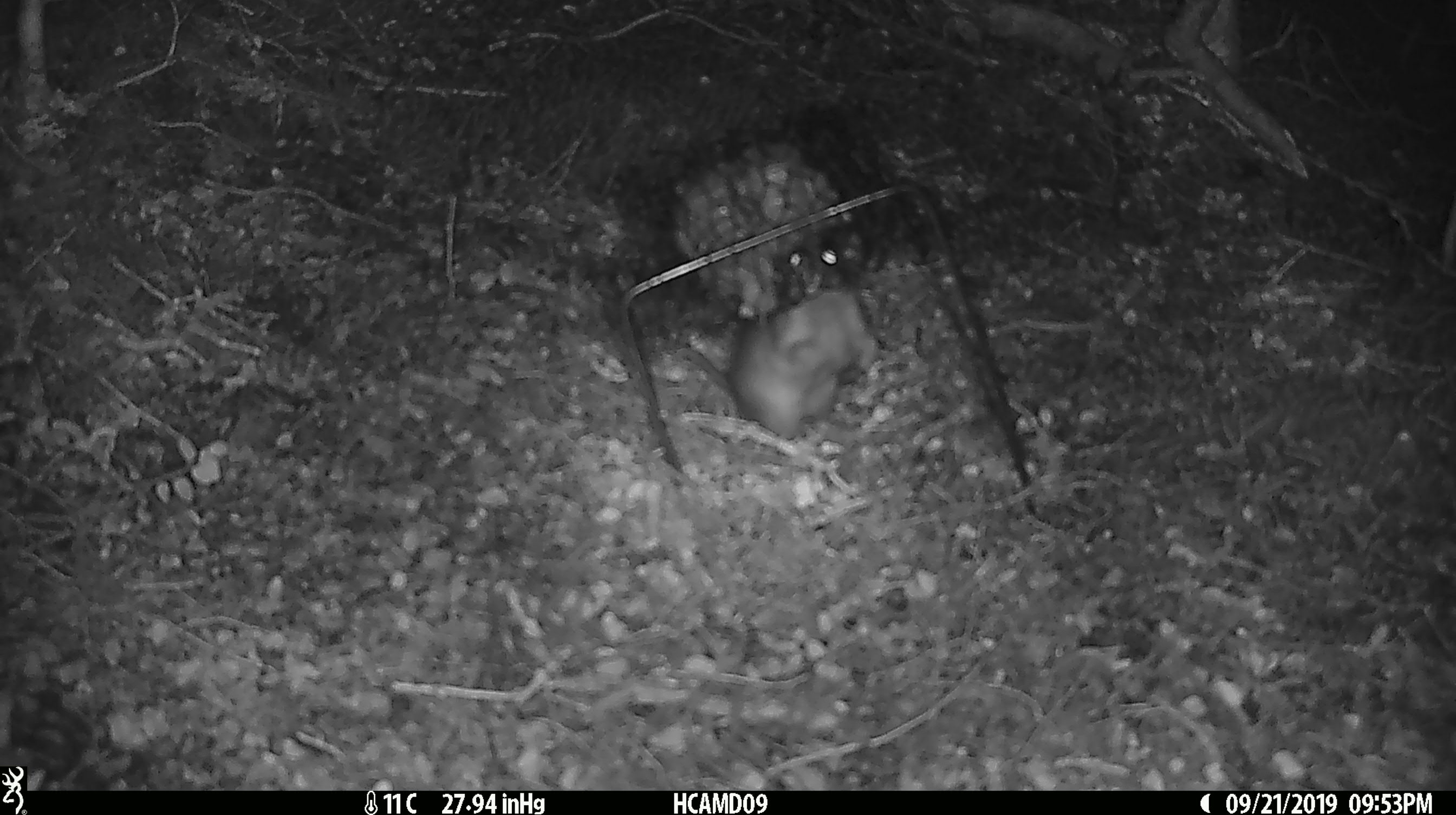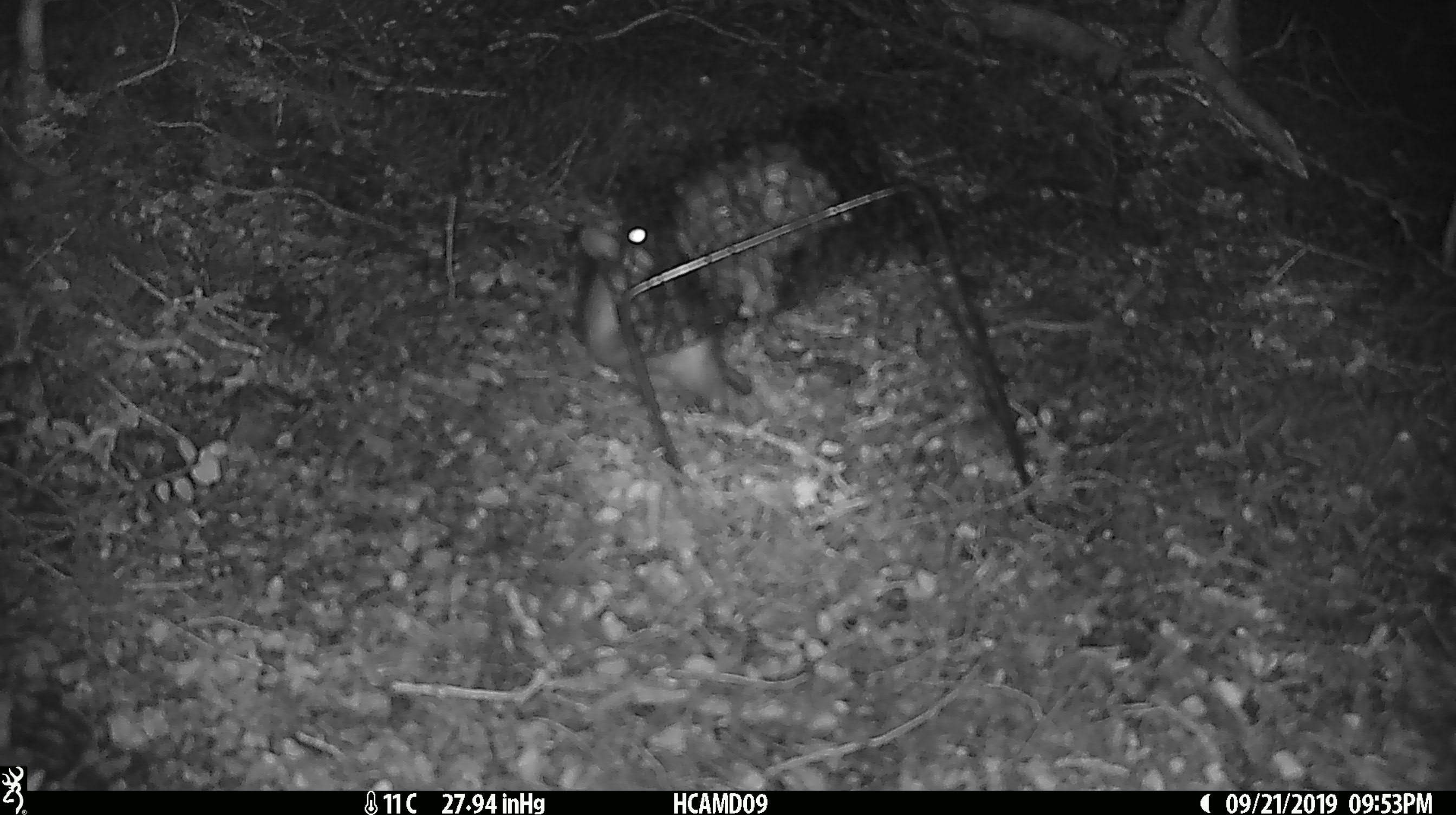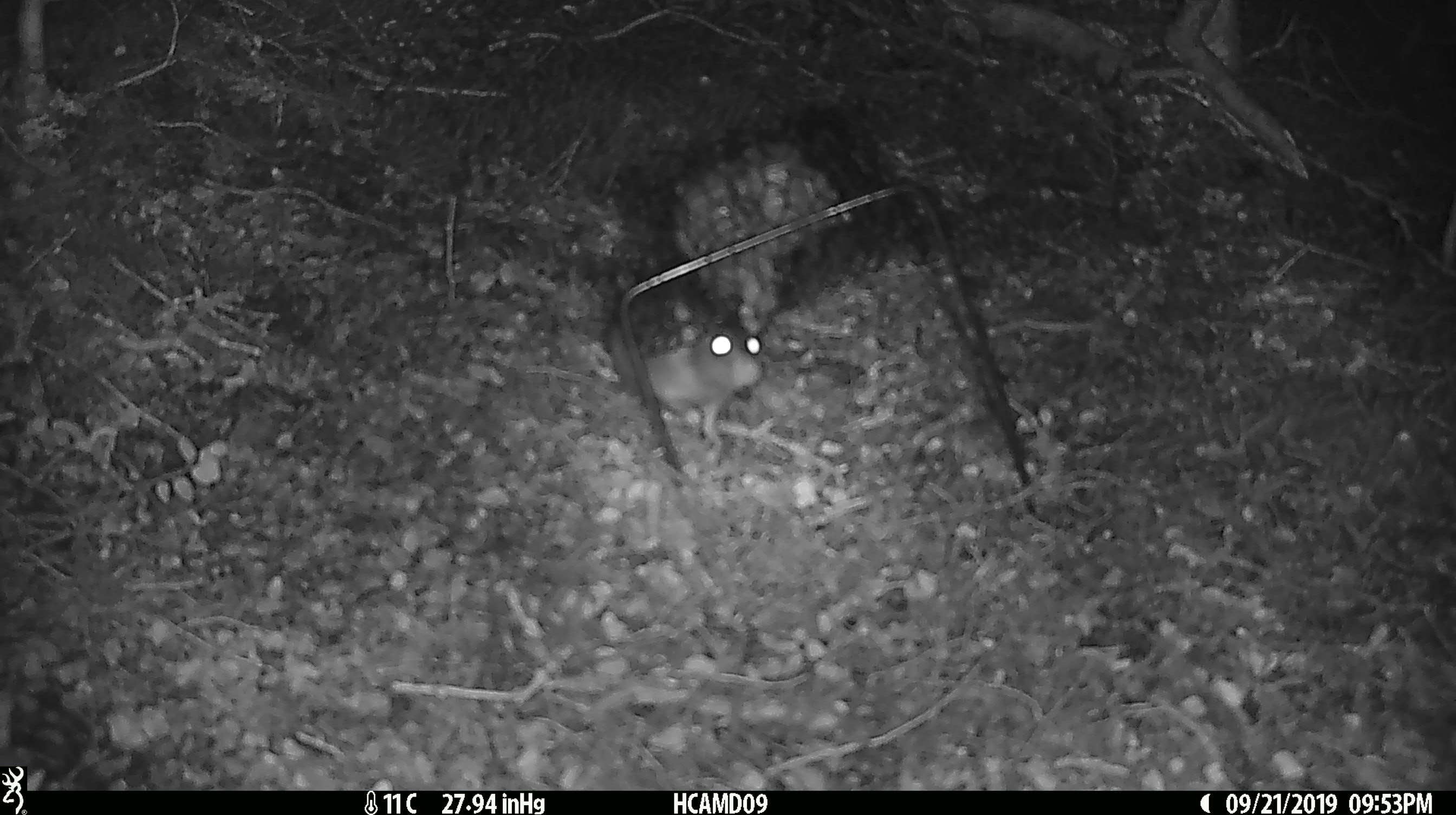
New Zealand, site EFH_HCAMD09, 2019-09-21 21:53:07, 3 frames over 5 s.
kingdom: Animalia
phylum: Chordata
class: Mammalia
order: Rodentia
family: Muridae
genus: Rattus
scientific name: Rattus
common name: rat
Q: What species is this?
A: Rat (Rattus).